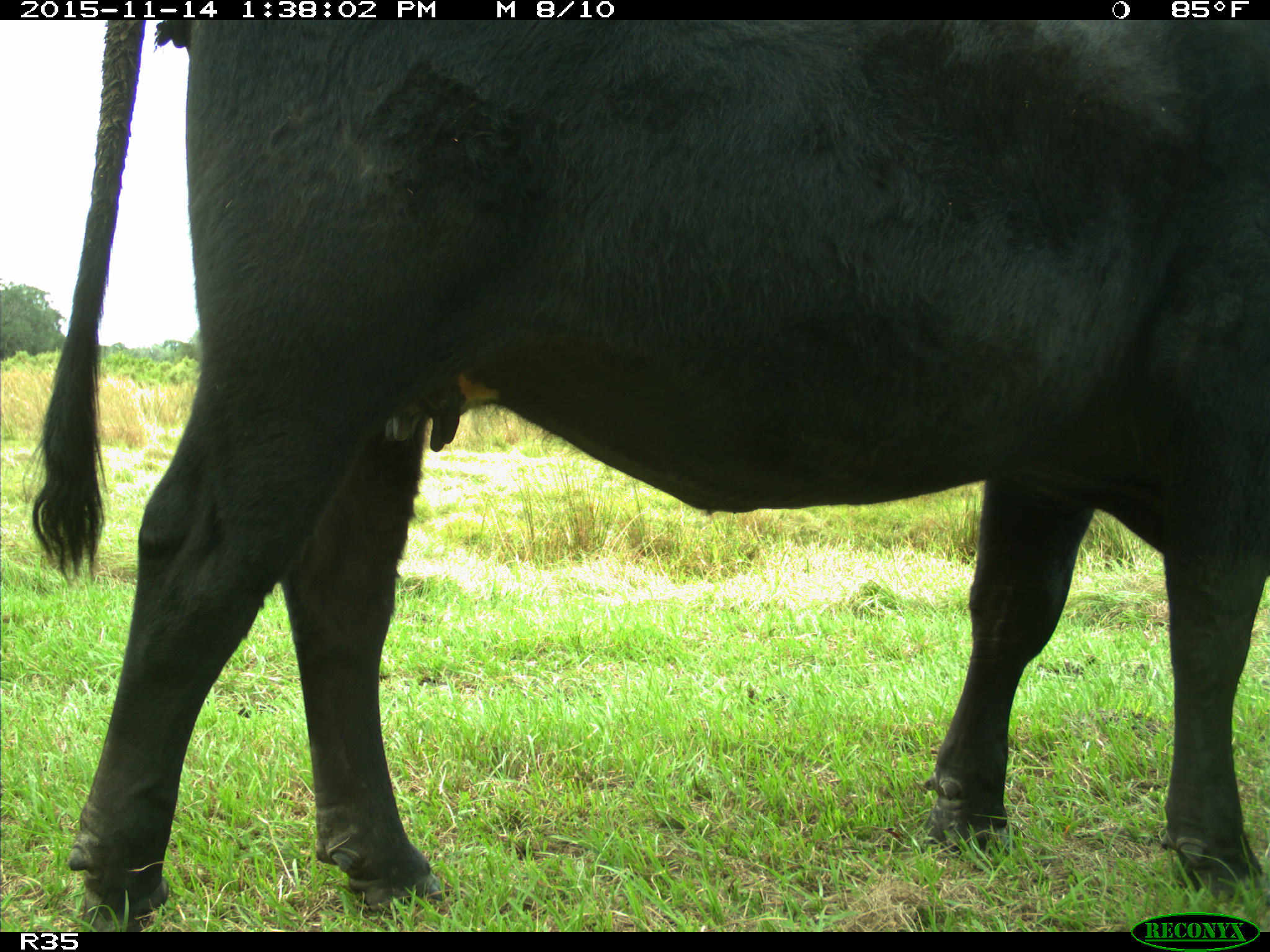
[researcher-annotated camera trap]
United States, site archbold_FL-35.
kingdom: Animalia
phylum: Chordata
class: Mammalia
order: Artiodactyla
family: Bovidae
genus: Bos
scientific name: Bos taurus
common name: domestic cow